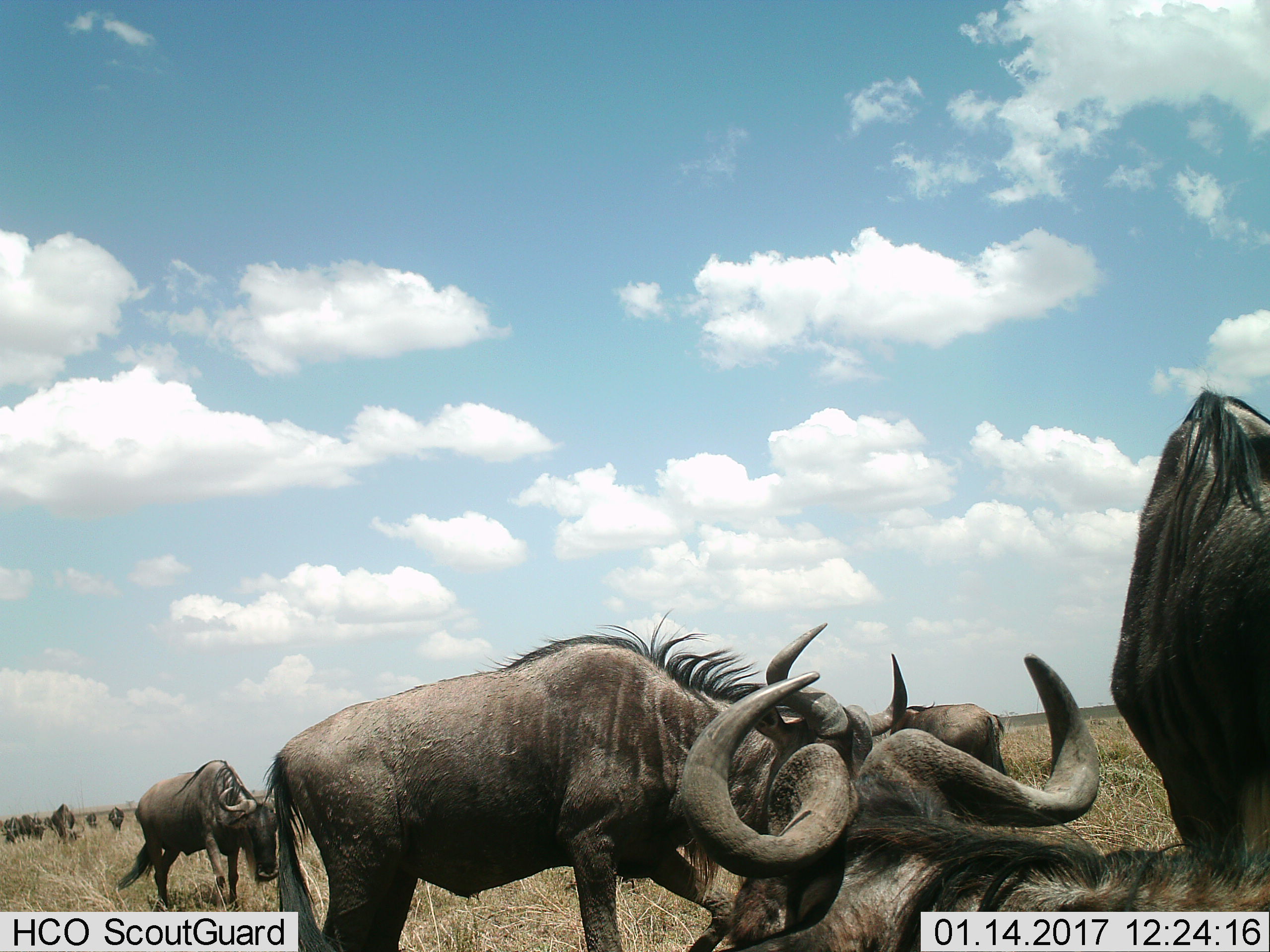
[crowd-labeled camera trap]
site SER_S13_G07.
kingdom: Animalia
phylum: Chordata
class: Mammalia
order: Artiodactyla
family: Bovidae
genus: Connochaetes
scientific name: Connochaetes taurinus taurinus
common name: blue wildebeest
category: wildebeestblue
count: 11-50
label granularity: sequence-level